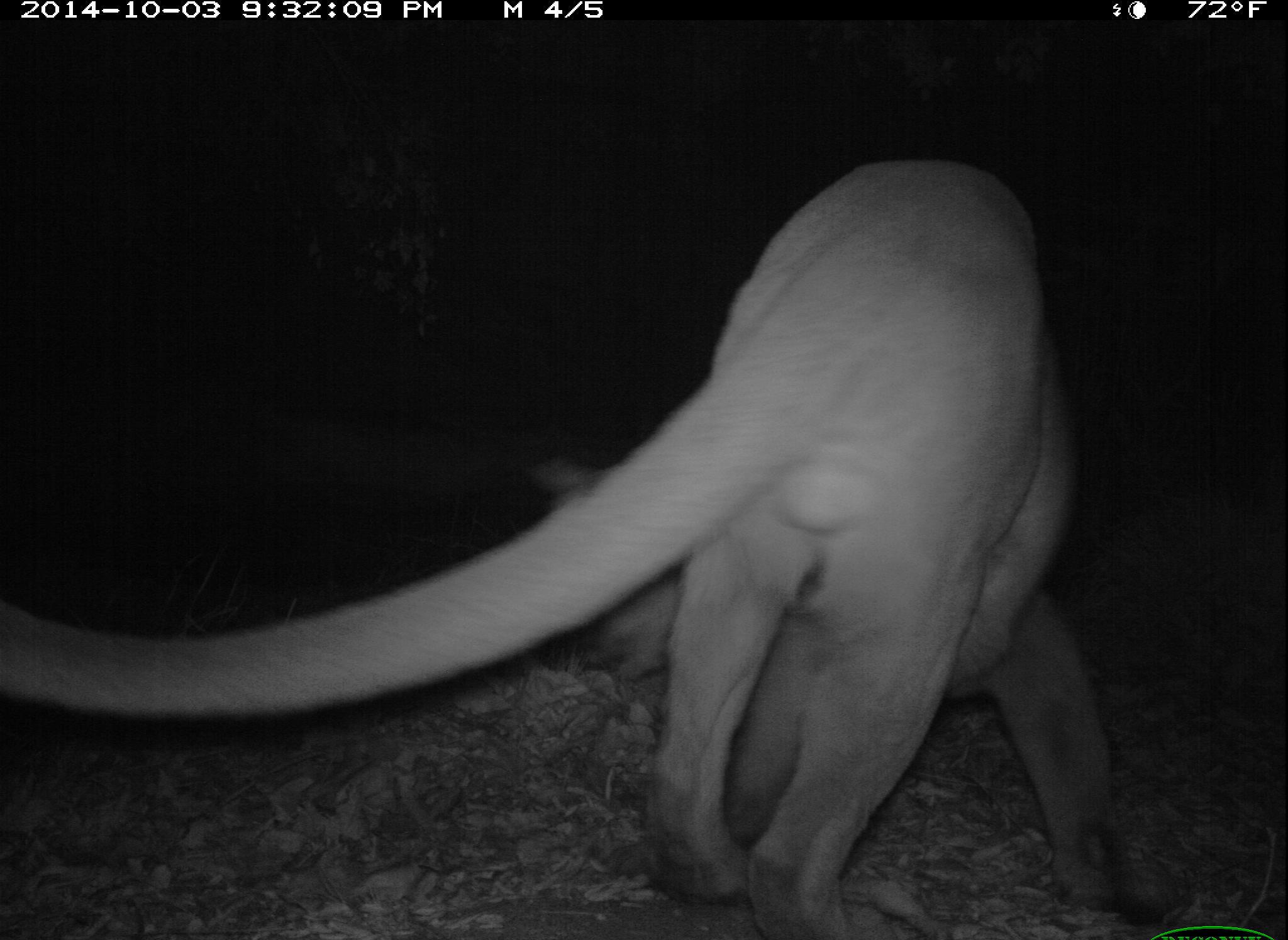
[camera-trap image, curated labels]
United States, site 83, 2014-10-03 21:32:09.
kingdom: Animalia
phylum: Chordata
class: Mammalia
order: Carnivora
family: Felidae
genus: Puma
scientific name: Puma concolor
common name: mountain lion